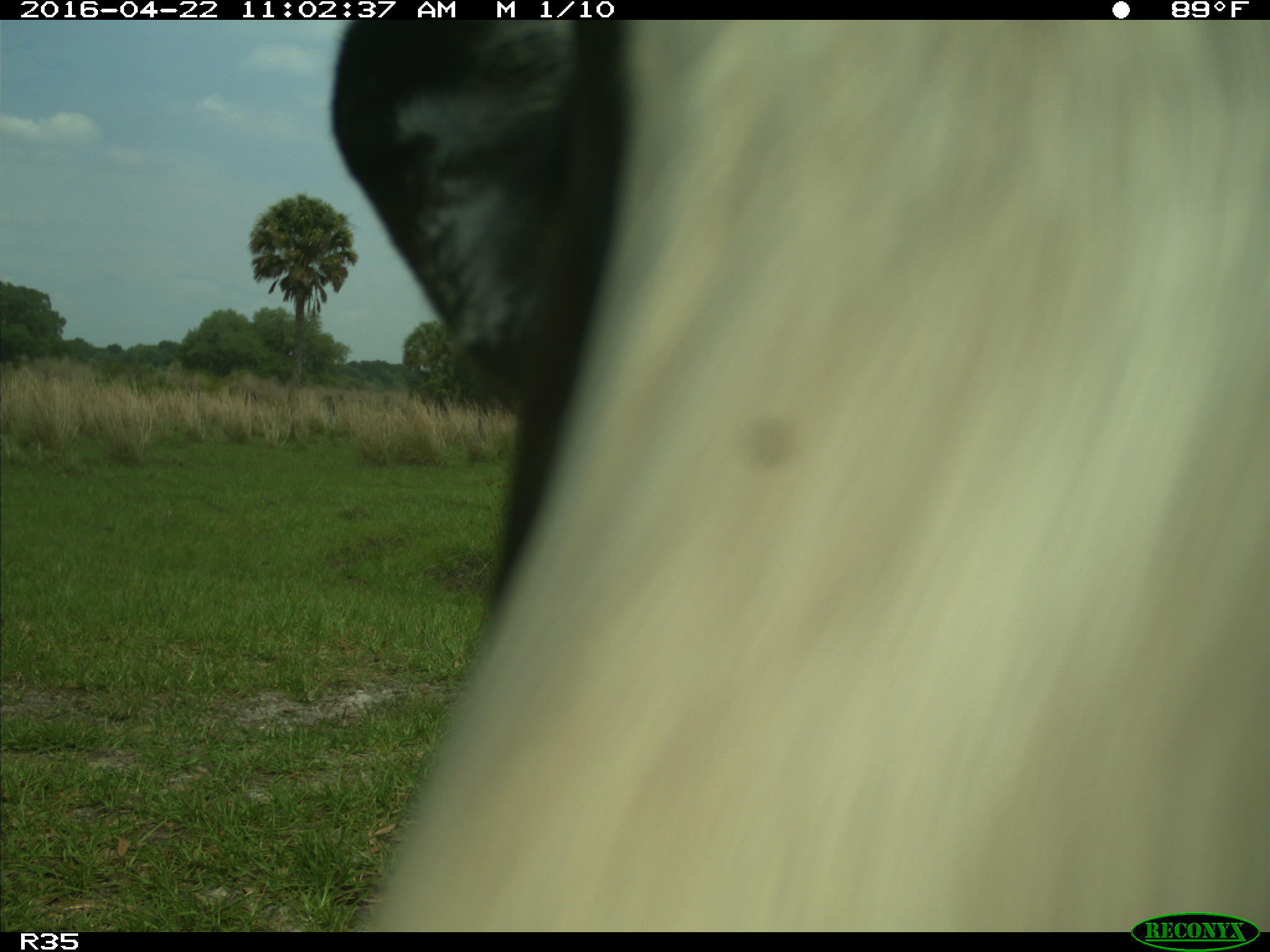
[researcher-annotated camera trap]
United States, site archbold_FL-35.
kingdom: Animalia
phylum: Chordata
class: Mammalia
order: Artiodactyla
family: Bovidae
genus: Bos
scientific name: Bos taurus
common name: domestic cow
Bos taurus (domestic cow).